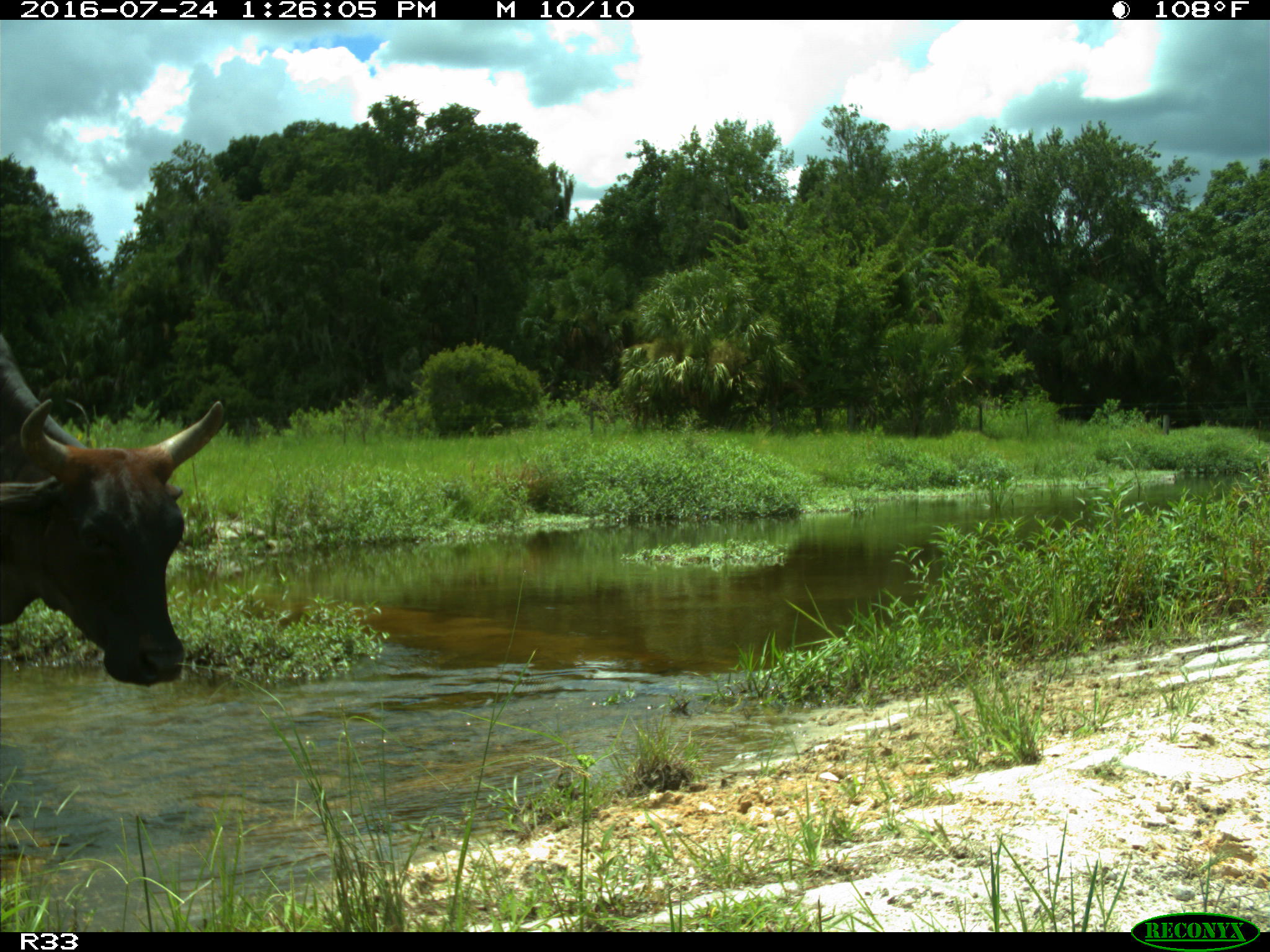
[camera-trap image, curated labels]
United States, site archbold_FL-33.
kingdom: Animalia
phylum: Chordata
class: Mammalia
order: Artiodactyla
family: Bovidae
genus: Bos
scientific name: Bos taurus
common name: domestic cow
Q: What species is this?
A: Bos taurus (domestic cow).